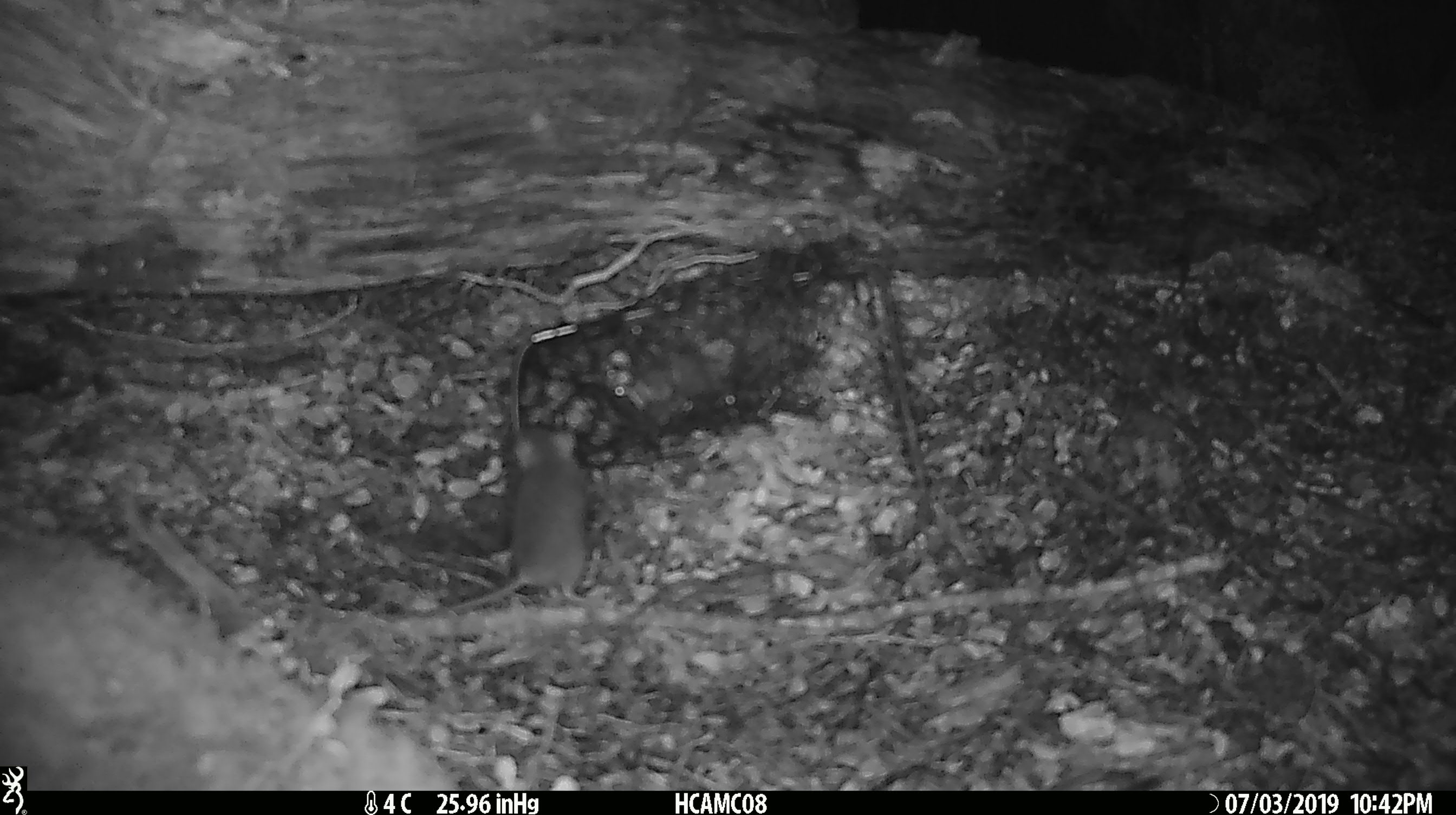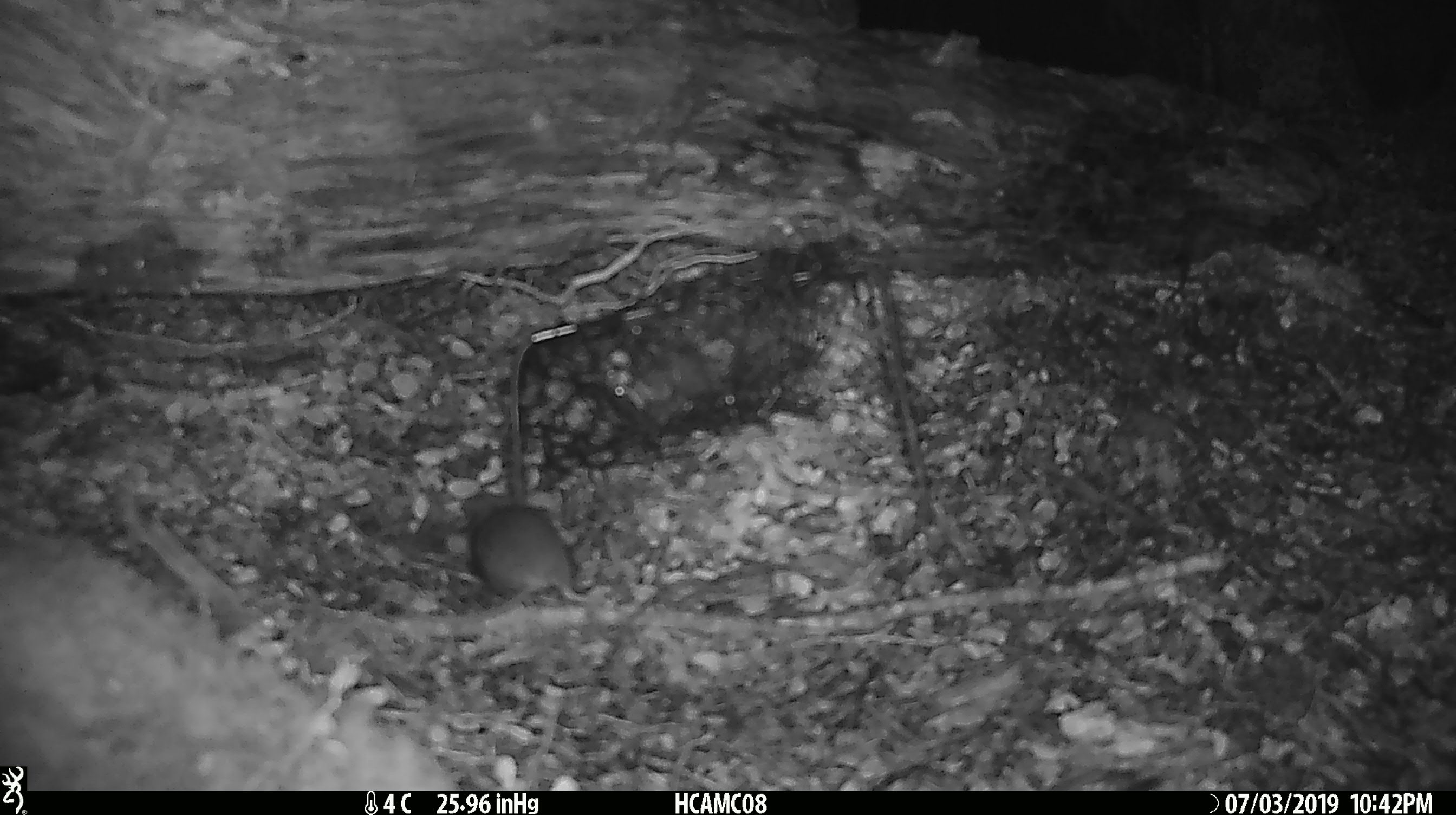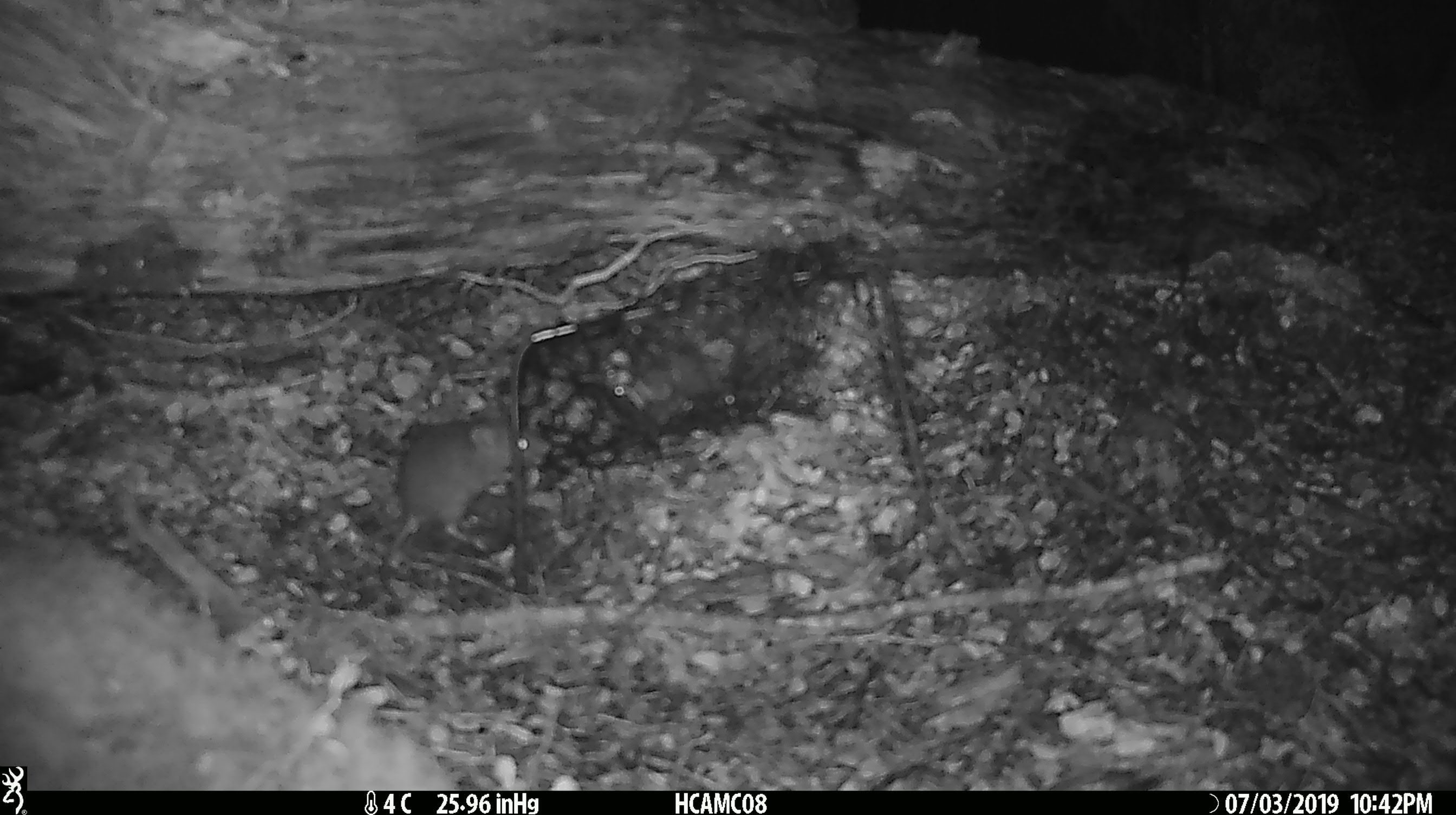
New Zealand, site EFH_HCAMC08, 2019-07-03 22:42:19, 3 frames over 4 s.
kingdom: Animalia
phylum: Chordata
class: Mammalia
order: Rodentia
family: Muridae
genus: Mus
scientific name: Mus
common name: mouse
Mouse (Mus).